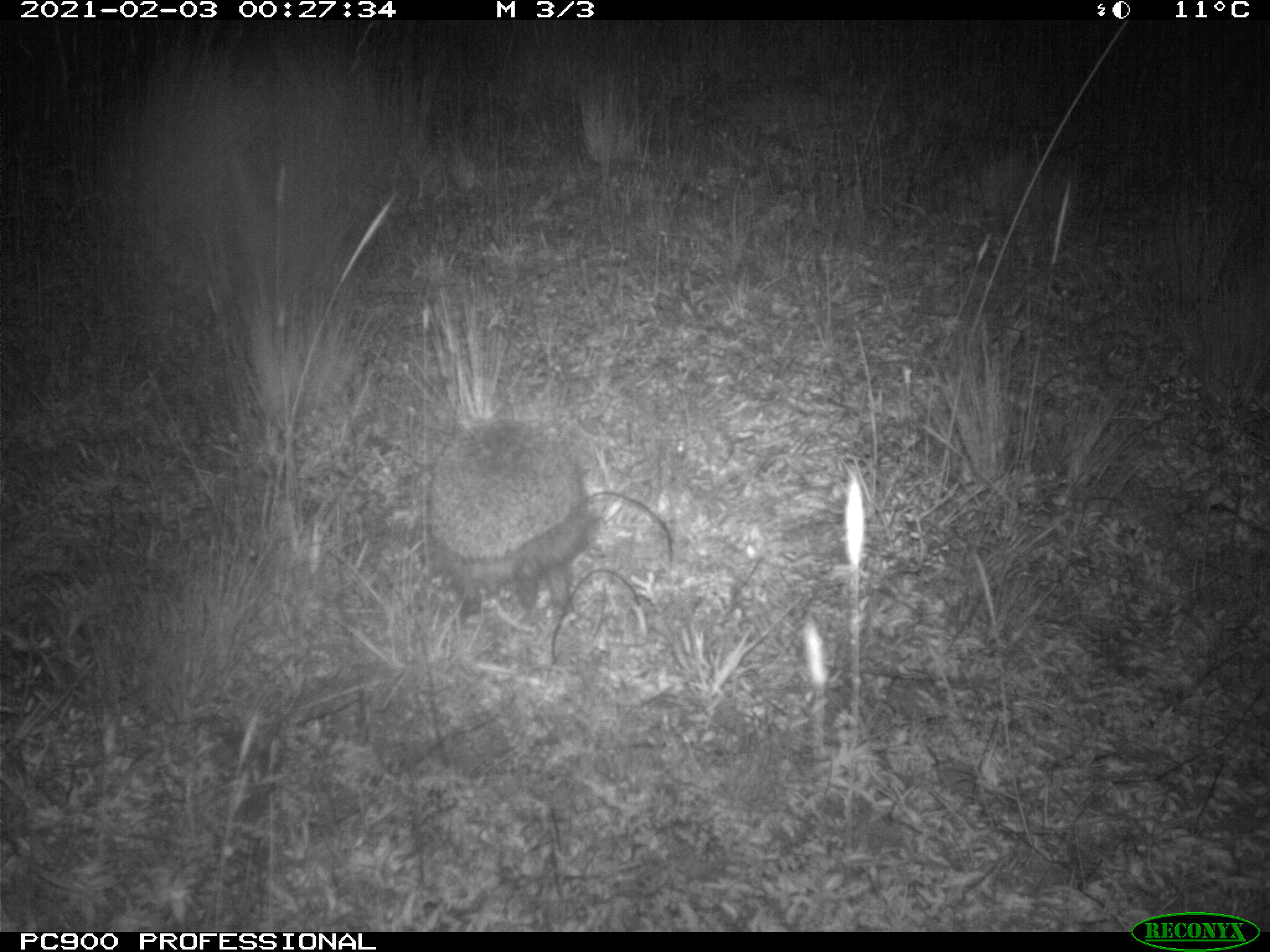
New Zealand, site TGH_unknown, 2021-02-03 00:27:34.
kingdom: Animalia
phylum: Chordata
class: Mammalia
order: Eulipotyphla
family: Erinaceidae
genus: Erinaceus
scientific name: Erinaceus europaeus europaeus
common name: european hedgehog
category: hedgehog